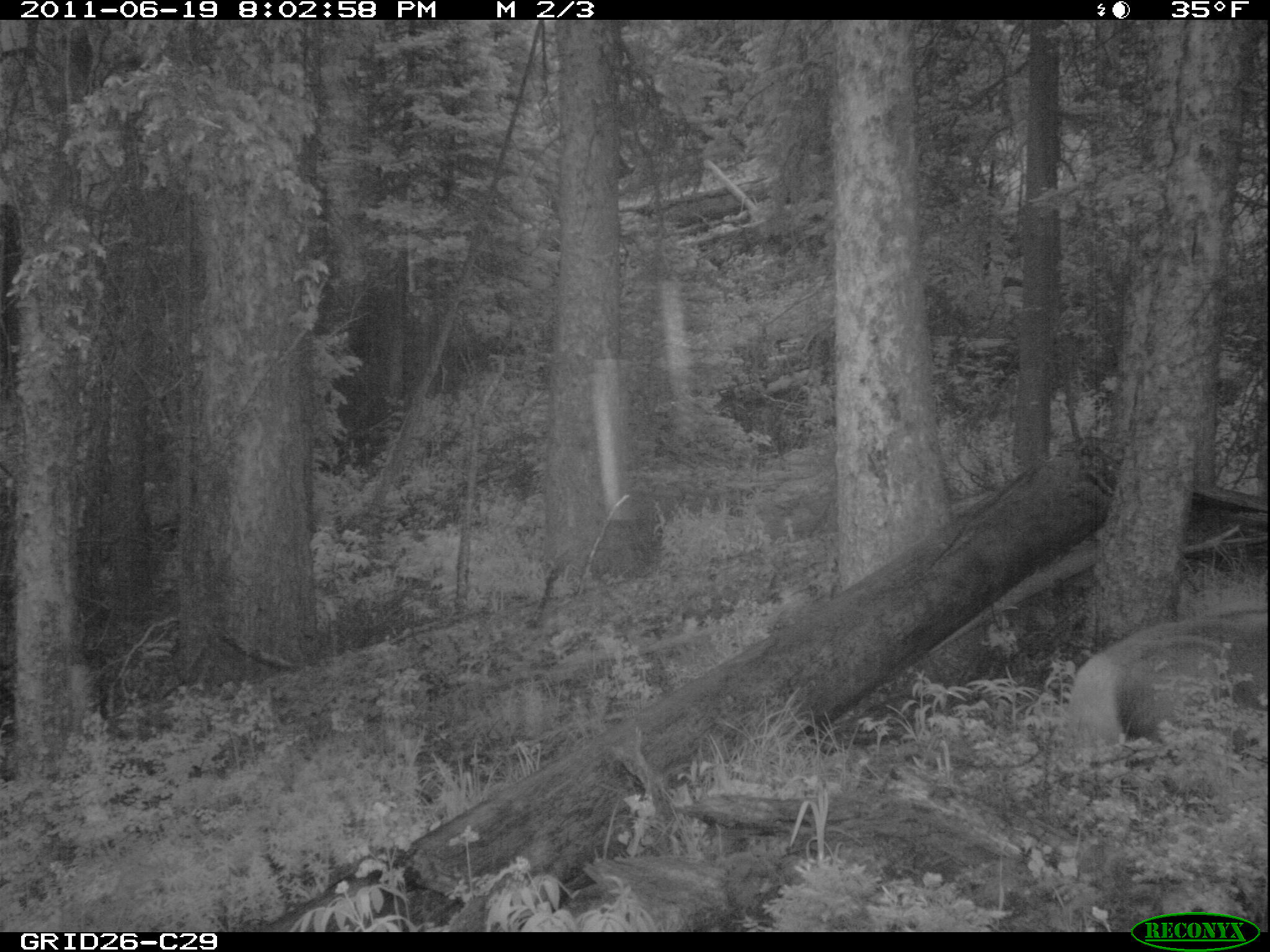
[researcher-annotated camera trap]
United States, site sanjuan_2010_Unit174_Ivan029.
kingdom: Animalia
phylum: Chordata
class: Mammalia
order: Artiodactyla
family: Cervidae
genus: Cervus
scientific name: Cervus elaphus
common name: red deer